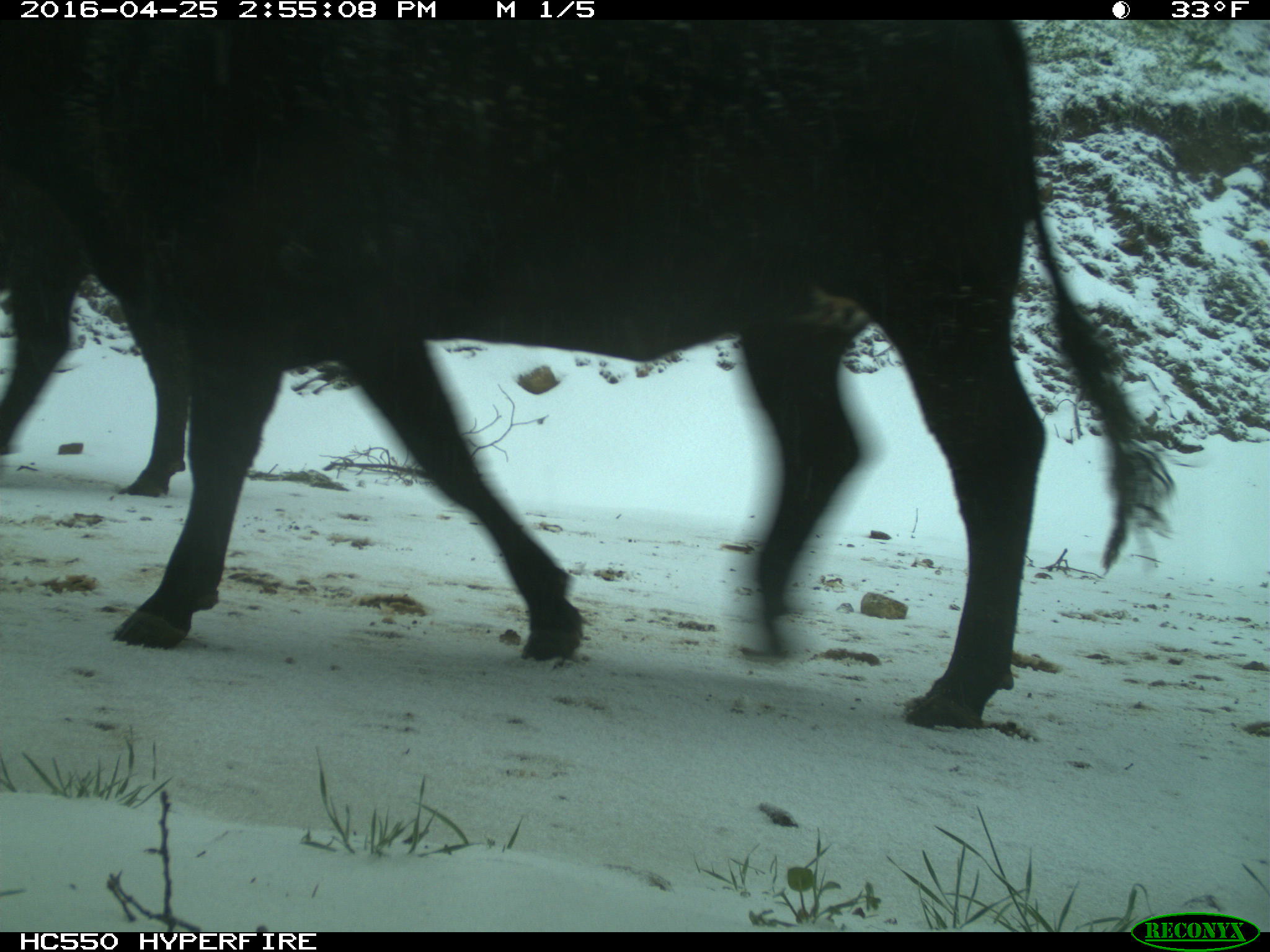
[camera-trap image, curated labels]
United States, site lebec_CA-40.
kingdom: Animalia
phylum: Chordata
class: Mammalia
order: Artiodactyla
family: Bovidae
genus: Bos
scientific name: Bos taurus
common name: domestic cow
Bos taurus (domestic cow).